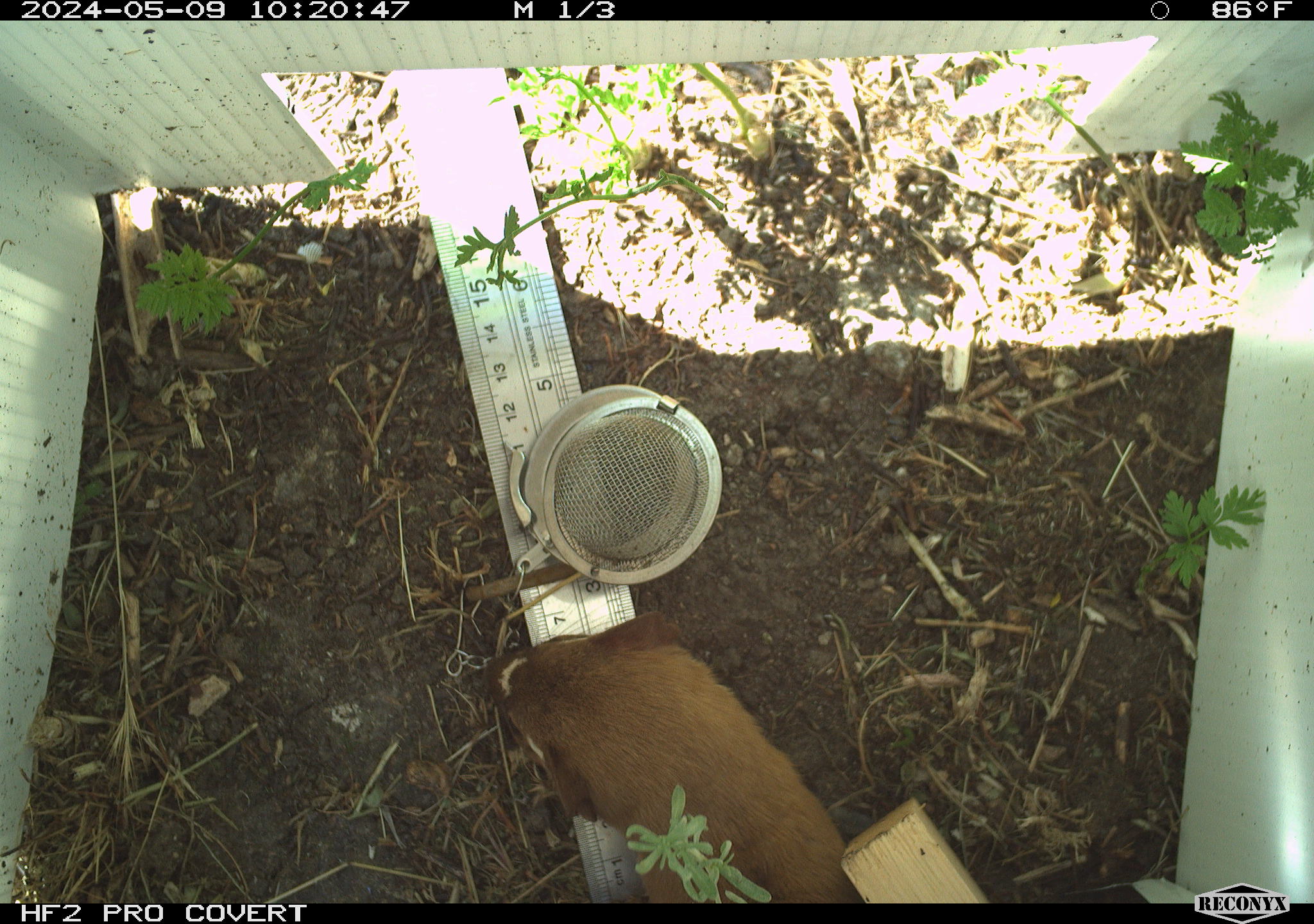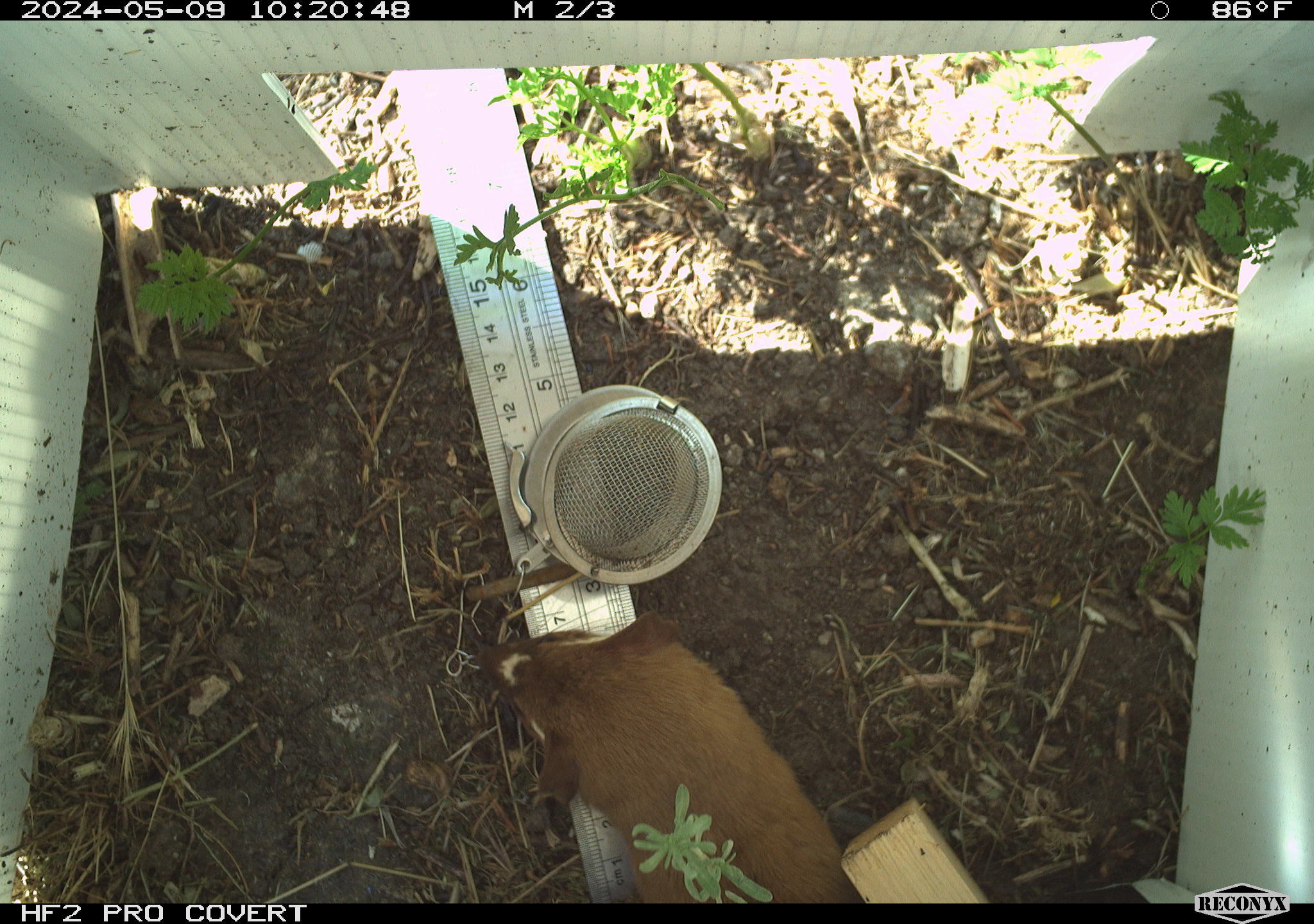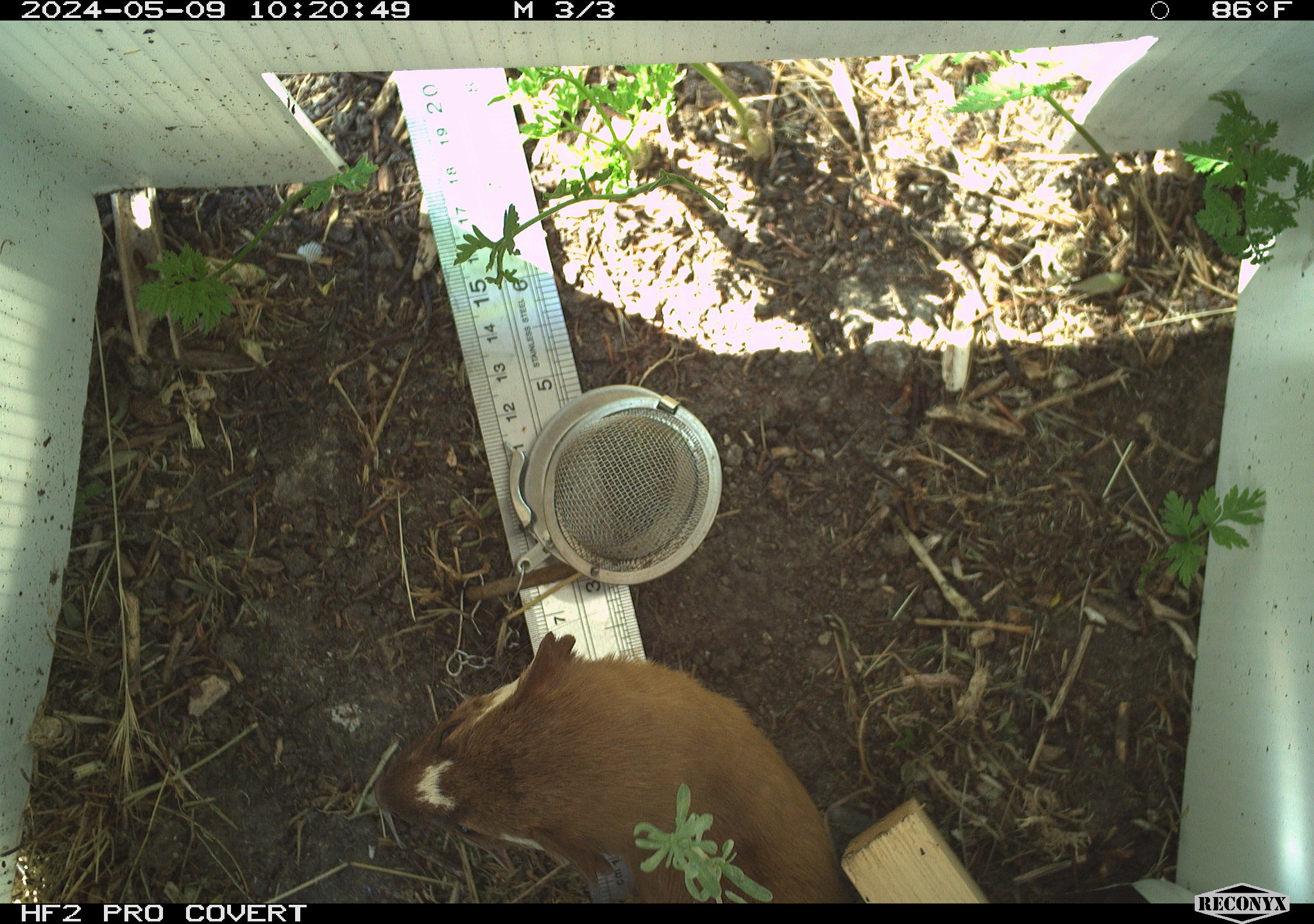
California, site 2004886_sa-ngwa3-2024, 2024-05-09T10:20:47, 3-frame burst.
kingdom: Animalia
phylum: Chordata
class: Mammalia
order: Carnivora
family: Mustelidae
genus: Neogale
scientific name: Neogale frenata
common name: long-tailed weasel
Long-tailed weasel (Neogale frenata).